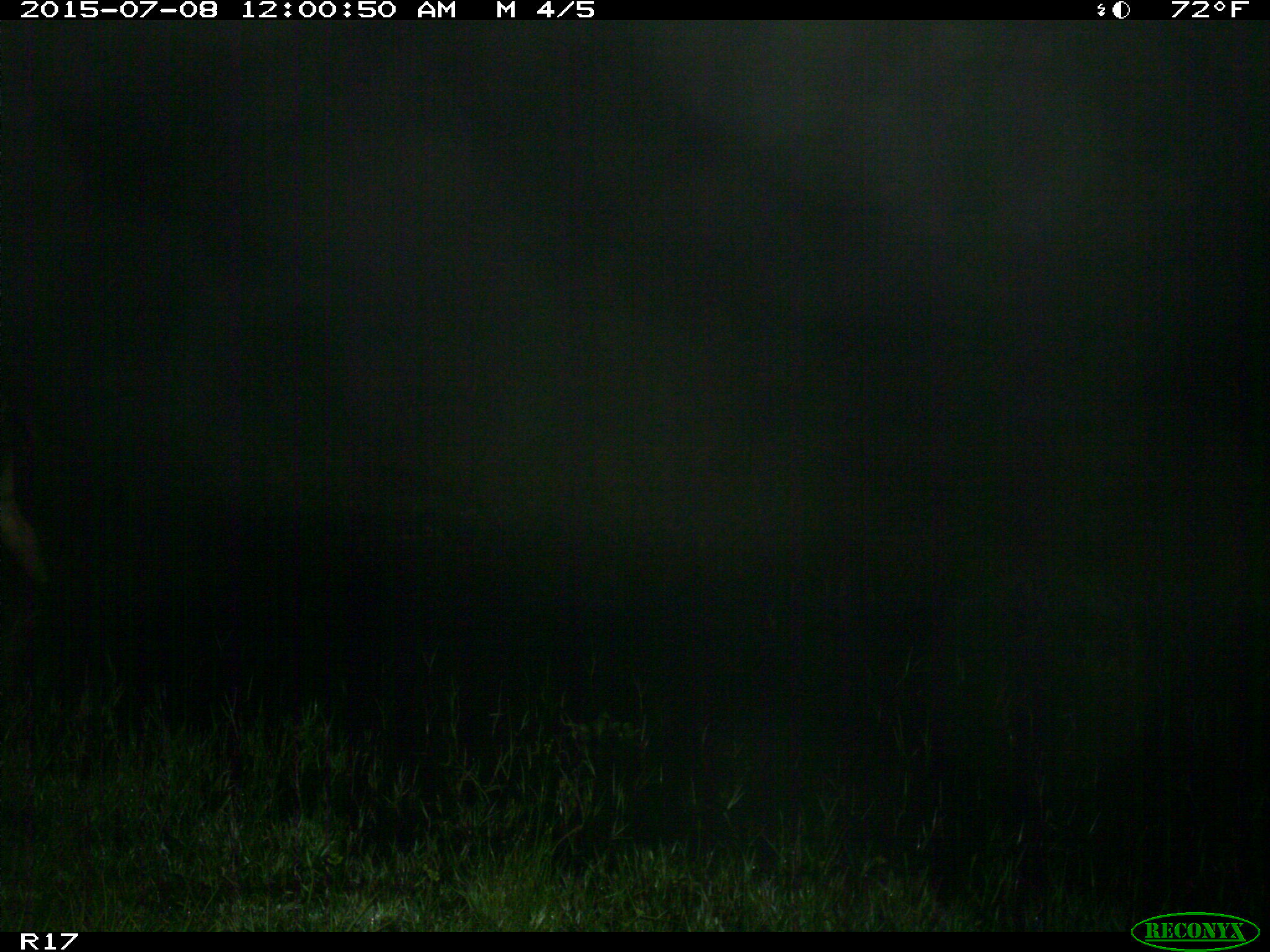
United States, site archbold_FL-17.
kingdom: Animalia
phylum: Chordata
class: Mammalia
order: Artiodactyla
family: Bovidae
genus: Bos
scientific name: Bos taurus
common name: domestic cow